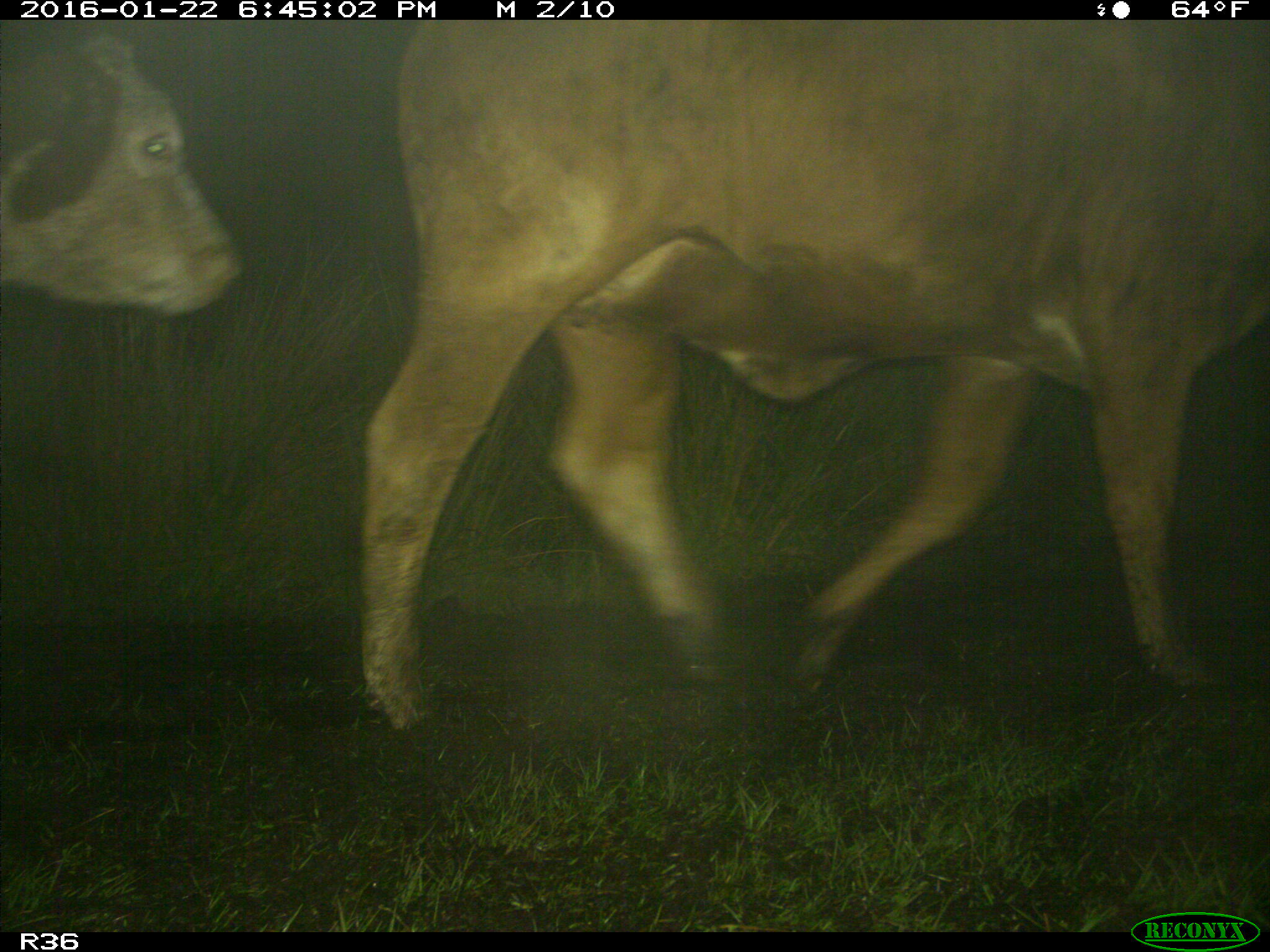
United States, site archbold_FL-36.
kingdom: Animalia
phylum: Chordata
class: Mammalia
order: Artiodactyla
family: Bovidae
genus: Bos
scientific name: Bos taurus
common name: domestic cow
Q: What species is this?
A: Bos taurus (domestic cow).